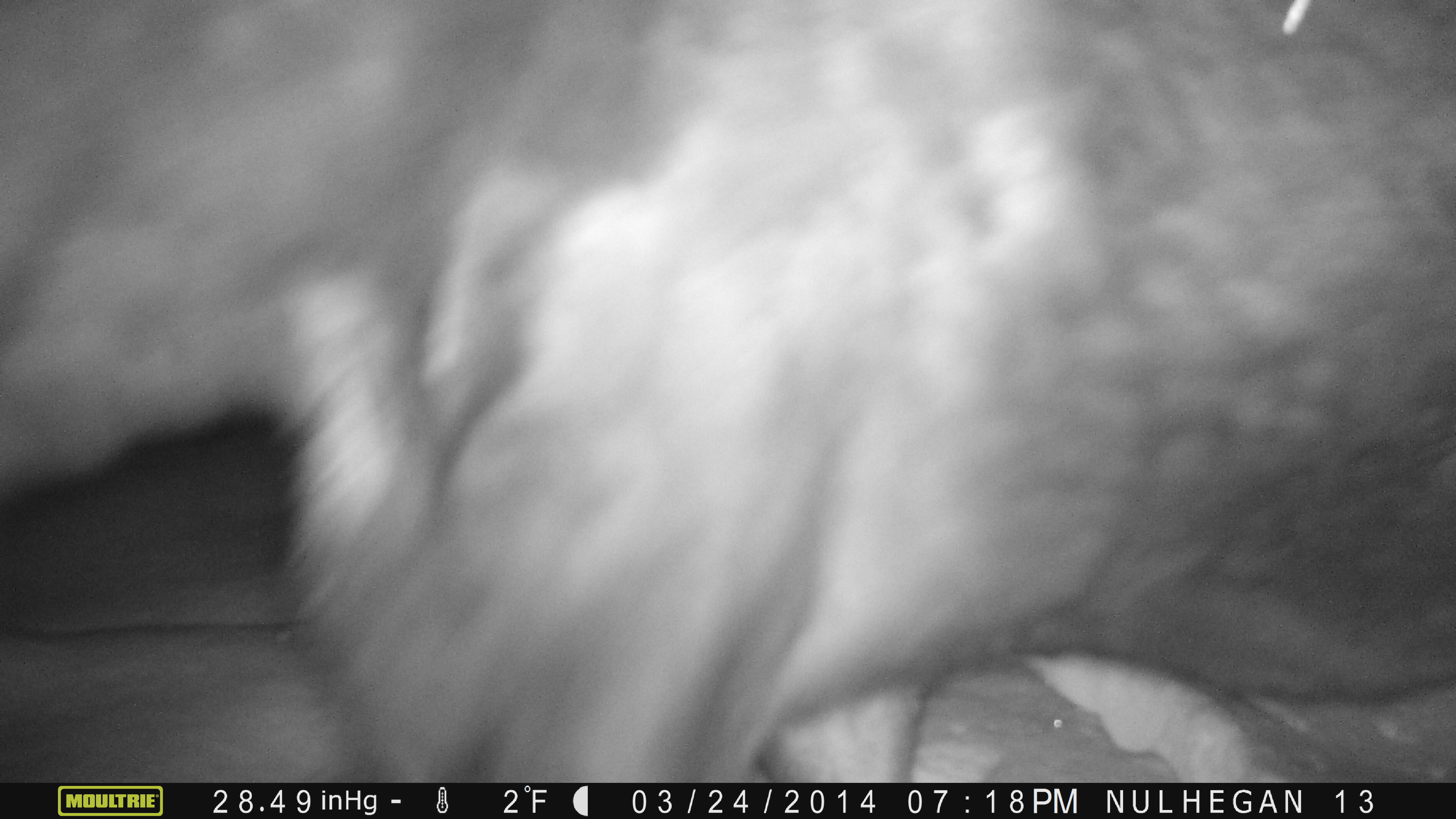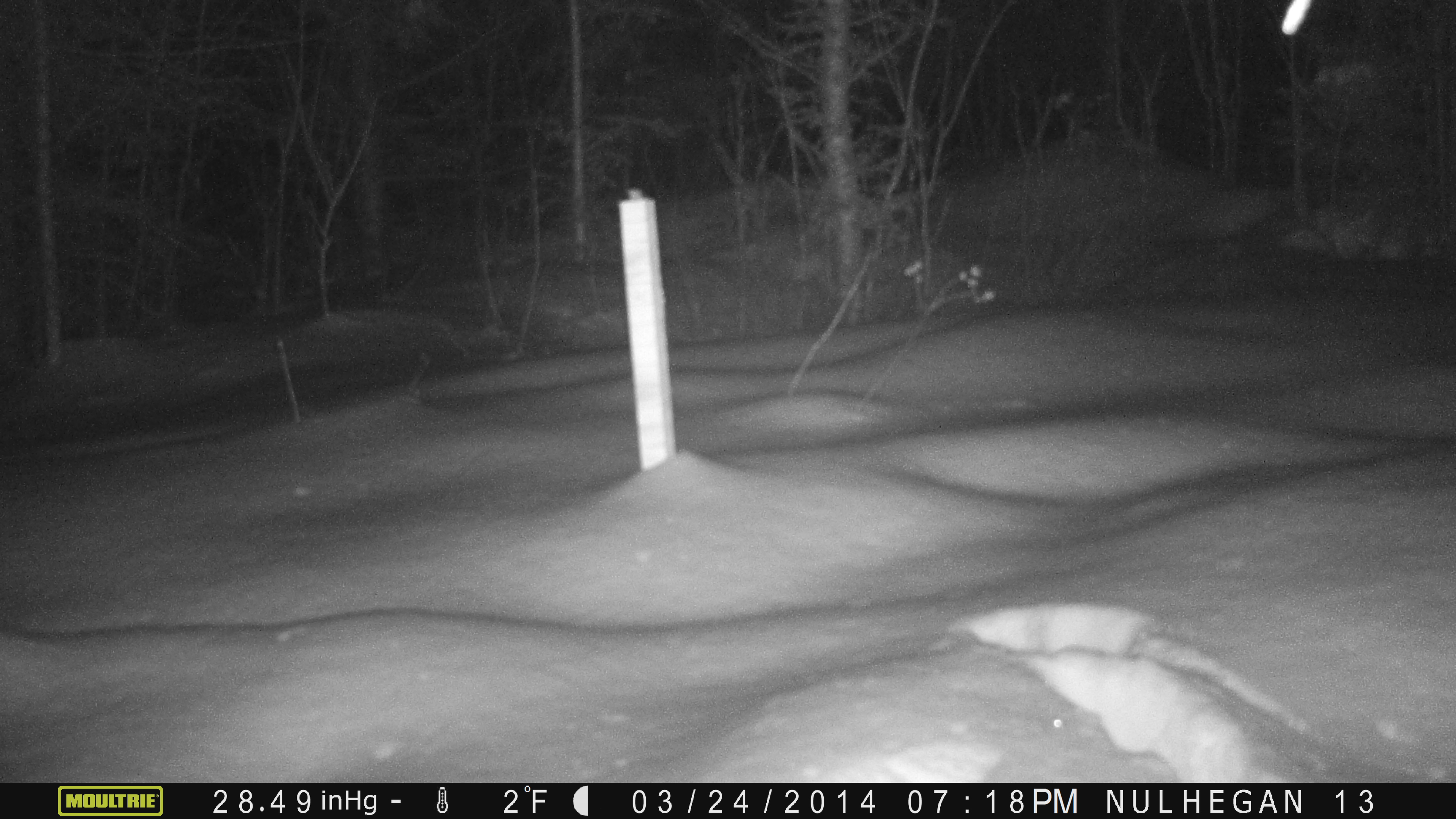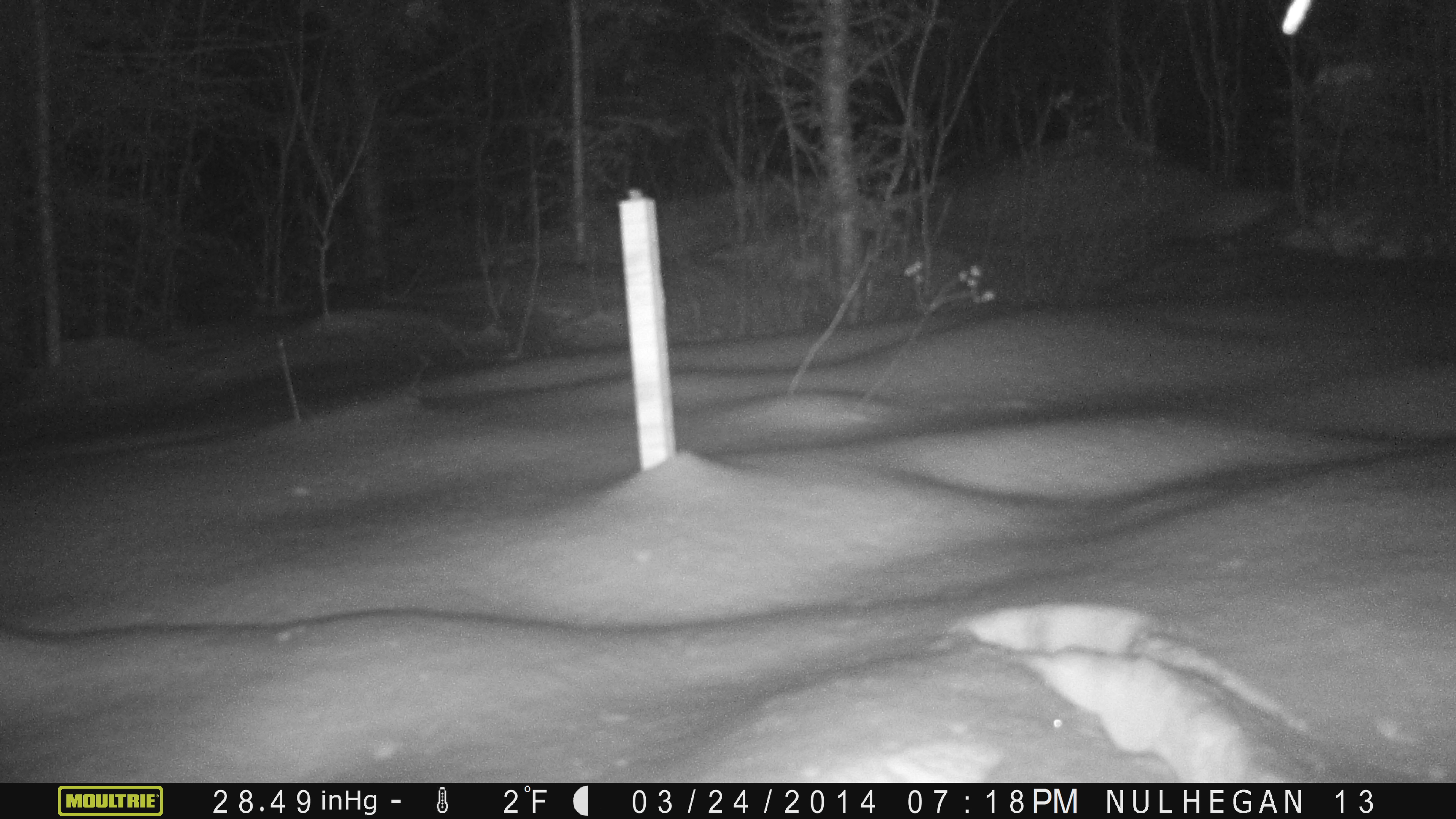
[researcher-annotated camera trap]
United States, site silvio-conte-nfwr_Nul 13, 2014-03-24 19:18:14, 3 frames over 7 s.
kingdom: Animalia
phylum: Chordata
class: Mammalia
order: Artiodactyla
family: Cervidae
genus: Alces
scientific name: Alces alces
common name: moose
Moose (Alces alces).